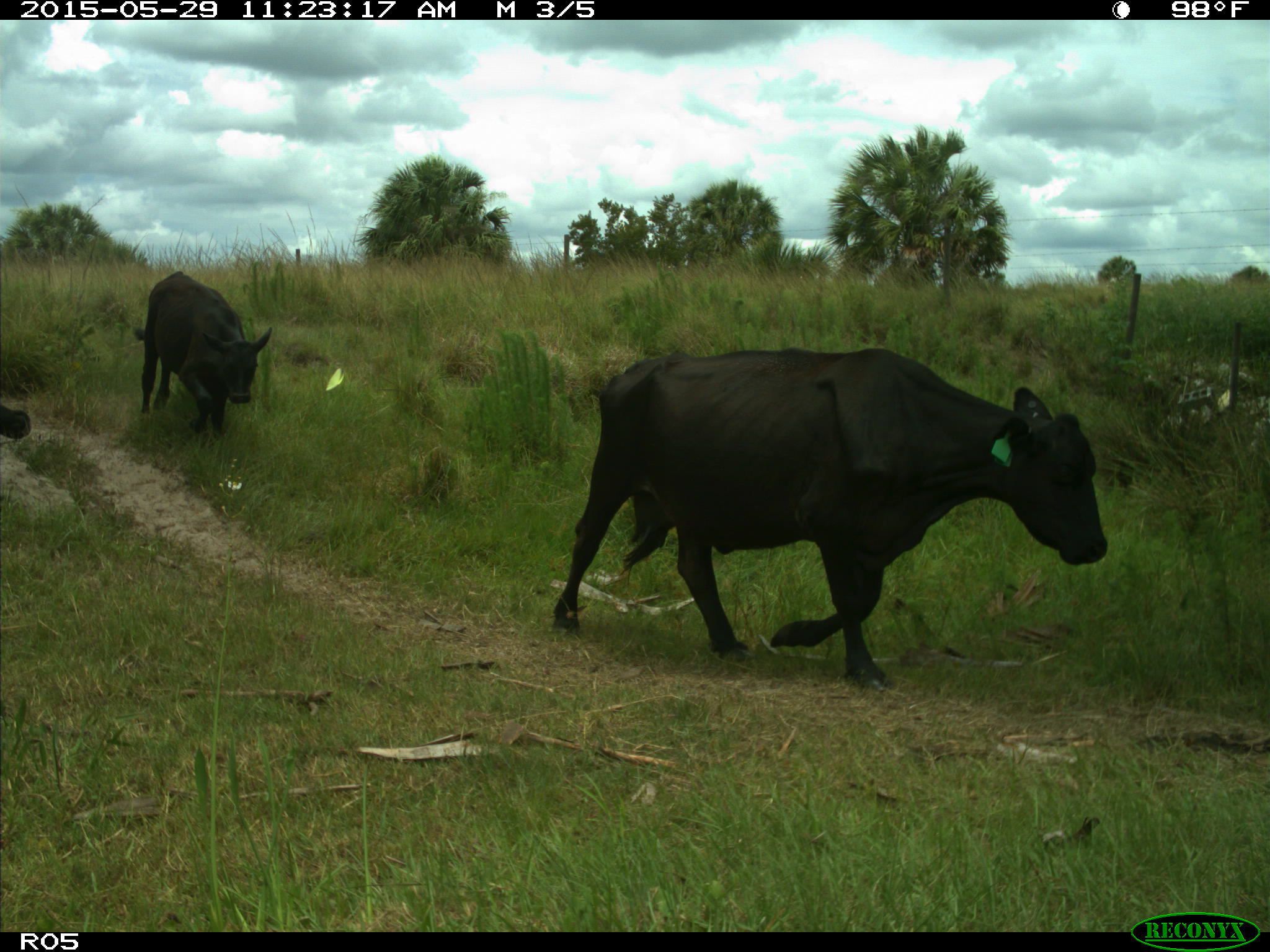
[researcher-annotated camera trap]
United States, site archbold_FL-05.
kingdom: Animalia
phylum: Chordata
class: Mammalia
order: Artiodactyla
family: Bovidae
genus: Bos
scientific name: Bos taurus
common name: domestic cow